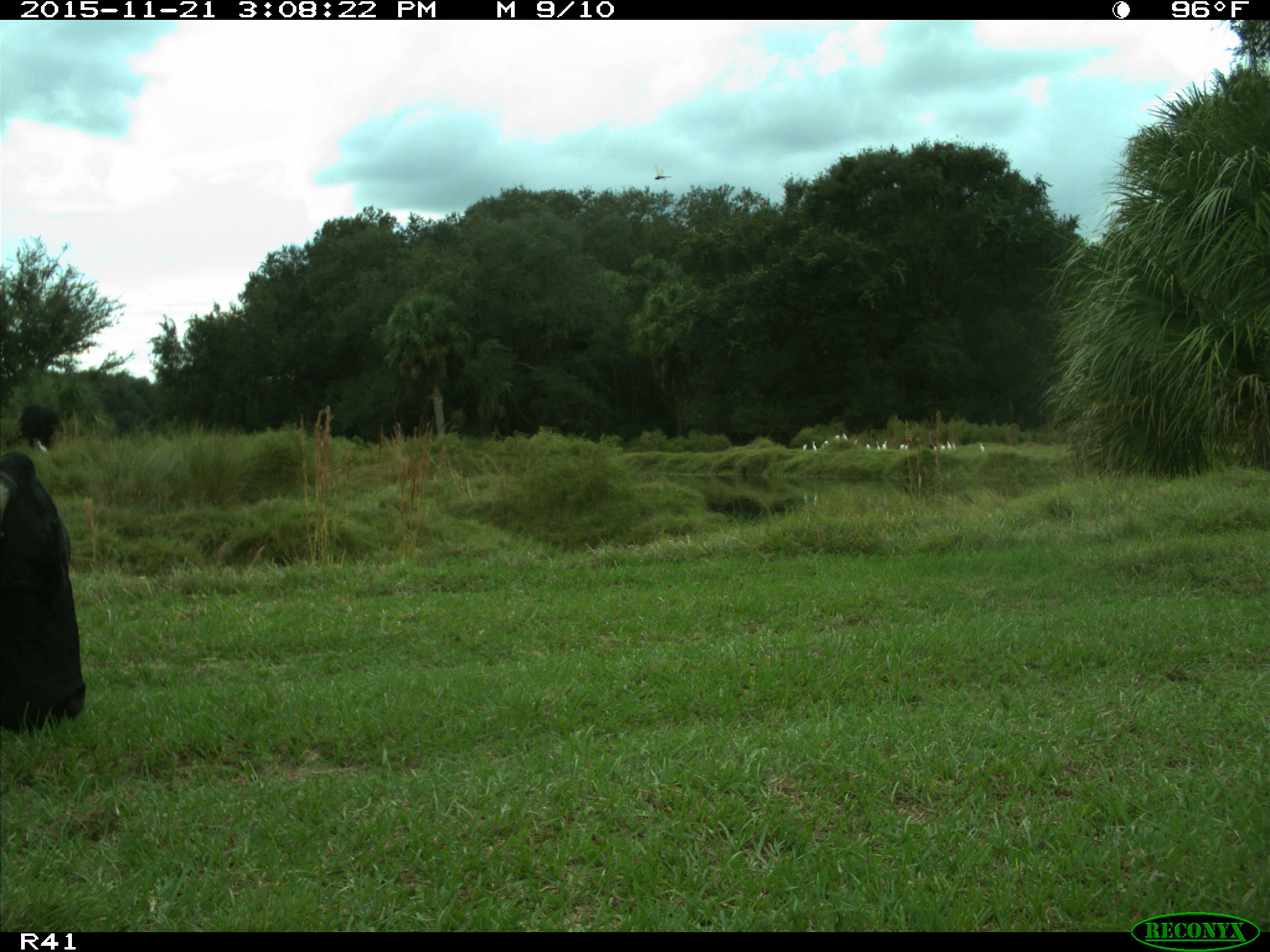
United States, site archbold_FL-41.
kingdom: Animalia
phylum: Chordata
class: Mammalia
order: Artiodactyla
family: Bovidae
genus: Bos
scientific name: Bos taurus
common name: domestic cow